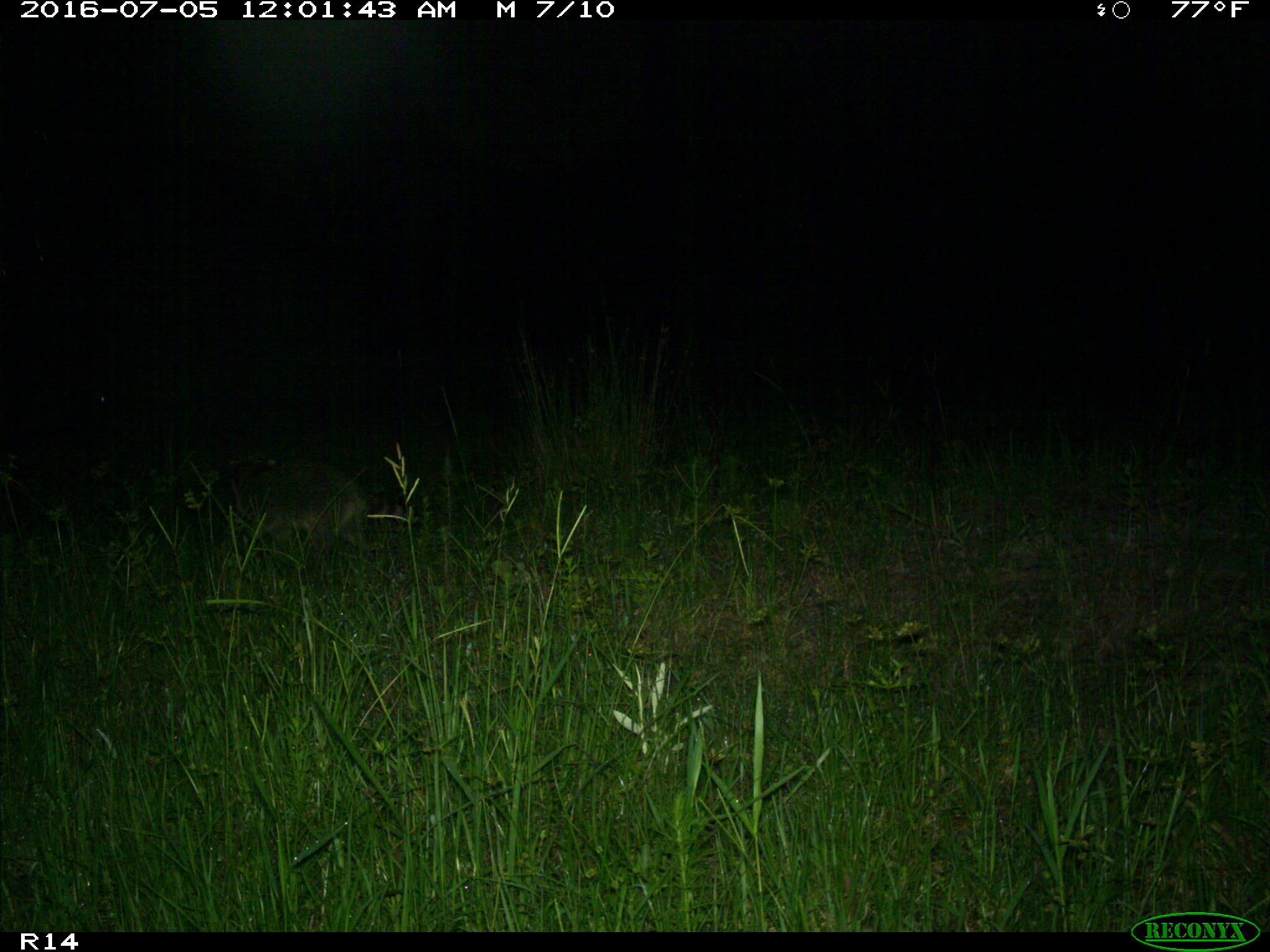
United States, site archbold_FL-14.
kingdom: Animalia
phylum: Chordata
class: Mammalia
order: Carnivora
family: Procyonidae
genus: Procyon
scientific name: Procyon lotor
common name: common raccoon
Procyon lotor (common raccoon).